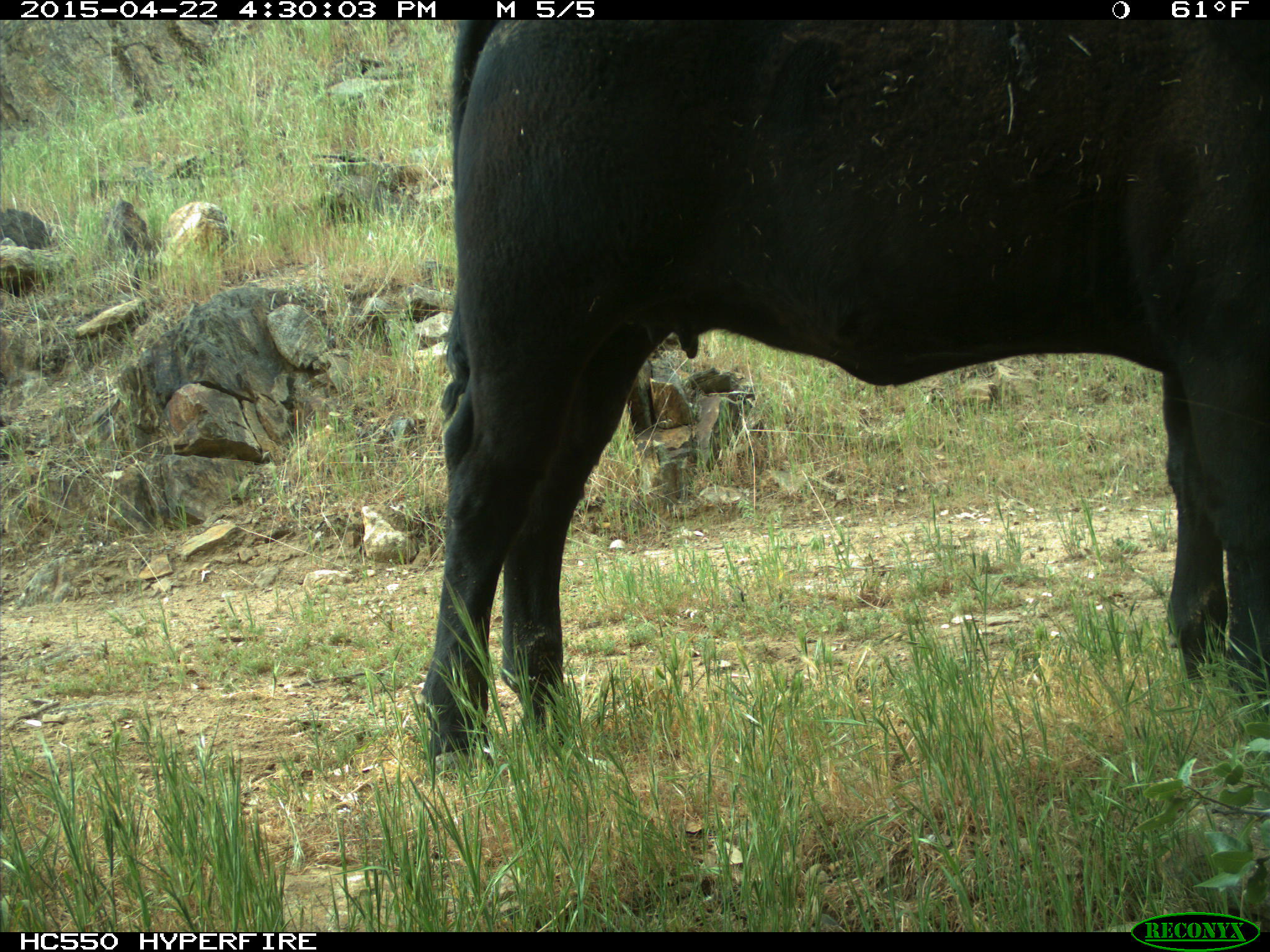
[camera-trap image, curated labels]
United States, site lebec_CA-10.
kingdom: Animalia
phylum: Chordata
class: Mammalia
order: Artiodactyla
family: Bovidae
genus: Bos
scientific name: Bos taurus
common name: domestic cow